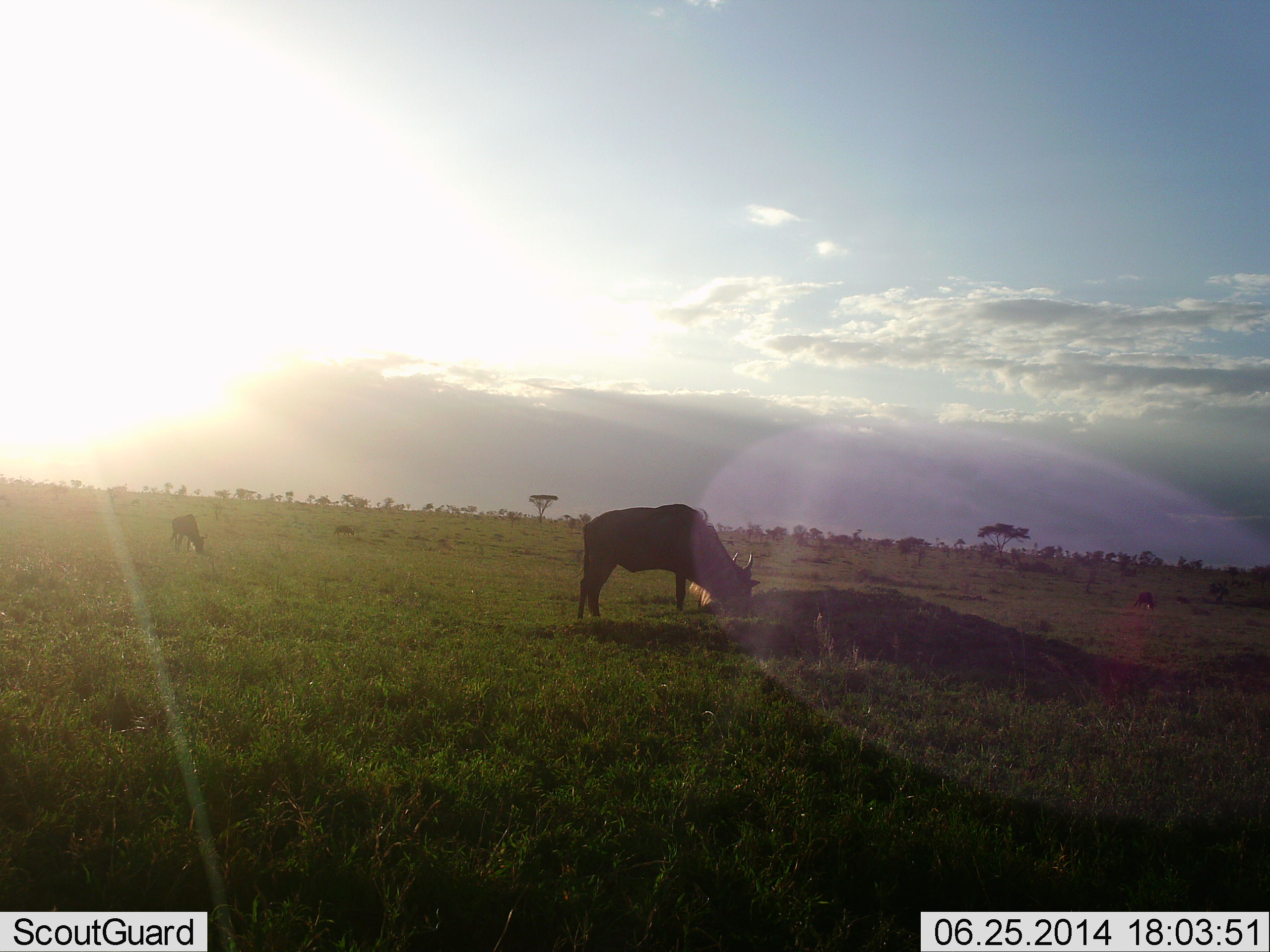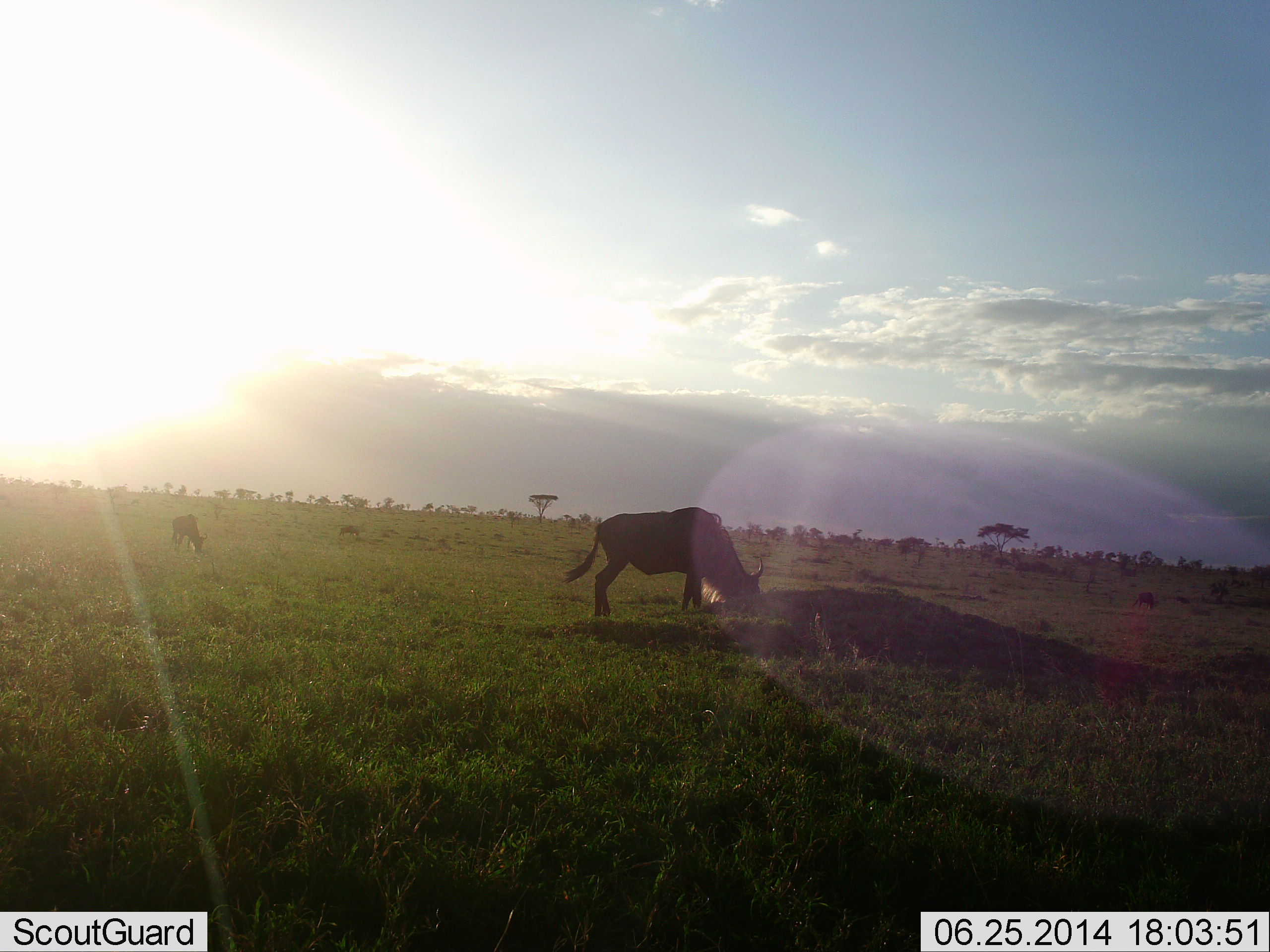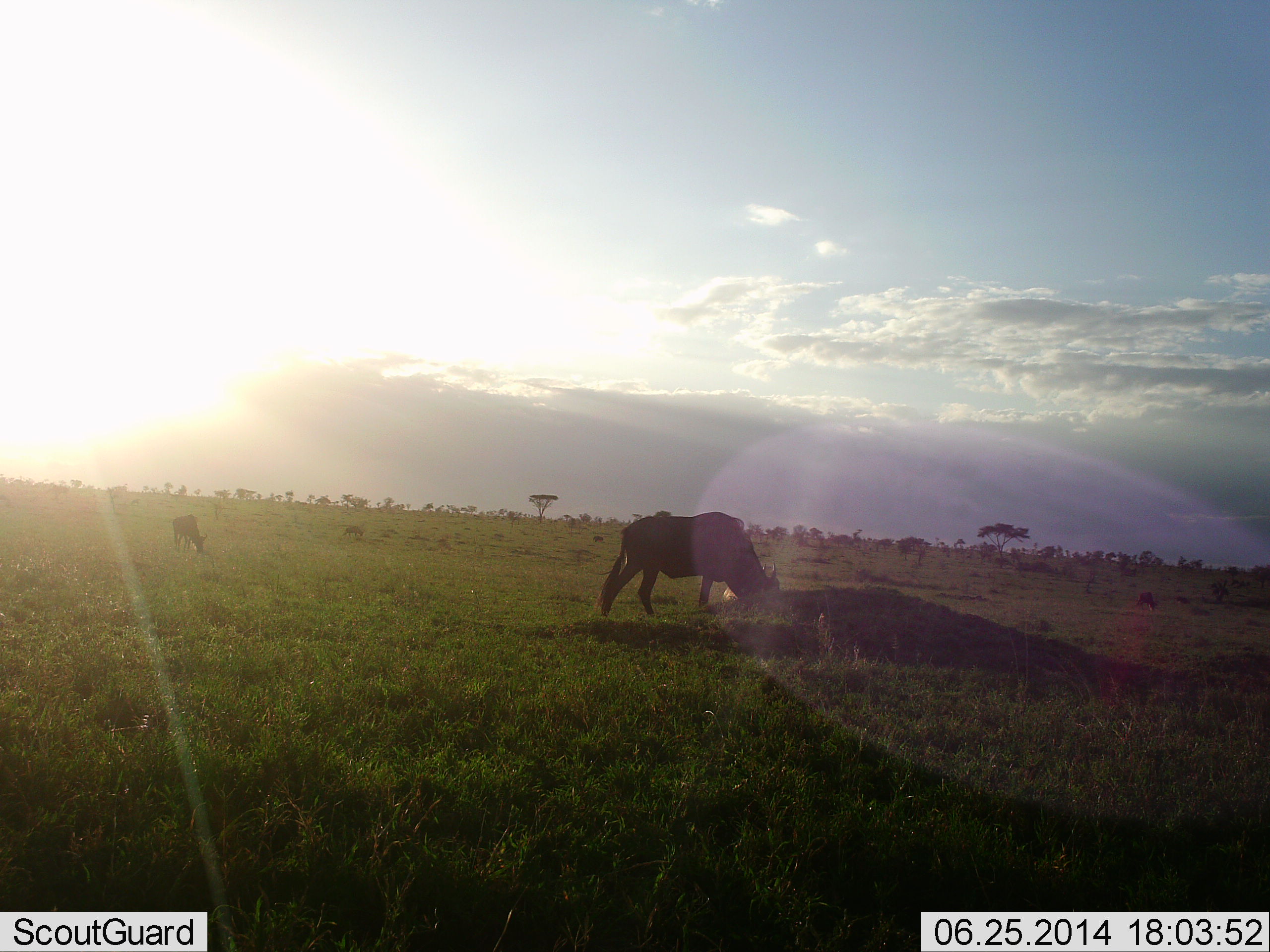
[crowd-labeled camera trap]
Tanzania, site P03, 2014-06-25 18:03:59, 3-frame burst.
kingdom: Animalia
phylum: Chordata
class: Mammalia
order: Artiodactyla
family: Bovidae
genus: Connochaetes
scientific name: Connochaetes taurinus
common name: blue wildebeest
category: wildebeest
Wildebeest (blue wildebeest) (Connochaetes taurinus), count 3. Behavior (volunteer vote fractions): standing 20%, resting 0%, moving 10%, interacting 0%. Young present (vote fraction): 0%. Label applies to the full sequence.